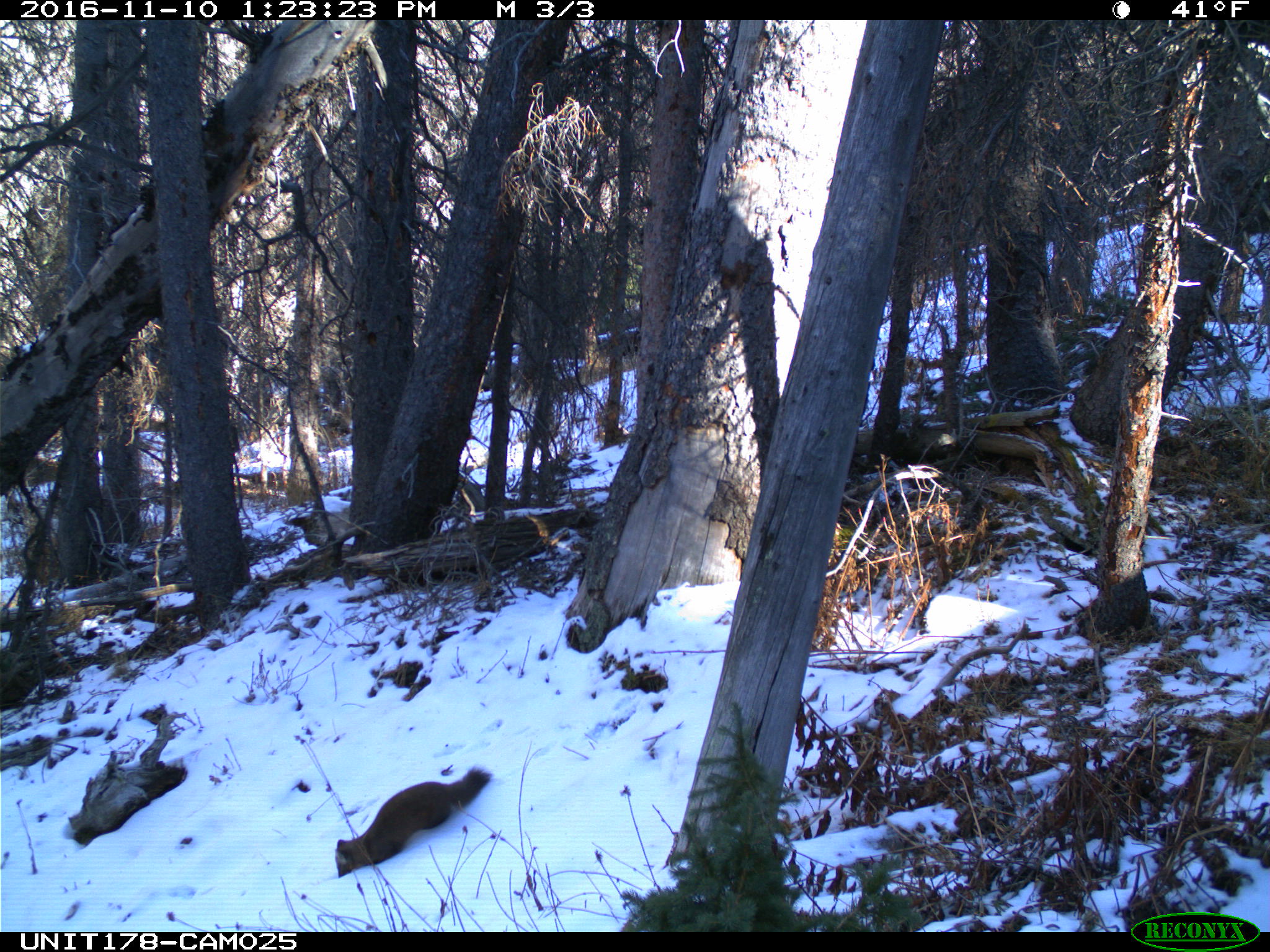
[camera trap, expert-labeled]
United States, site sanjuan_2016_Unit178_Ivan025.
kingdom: Animalia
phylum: Chordata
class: Mammalia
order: Carnivora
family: Mustelidae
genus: Martes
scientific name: Martes americana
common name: american marten